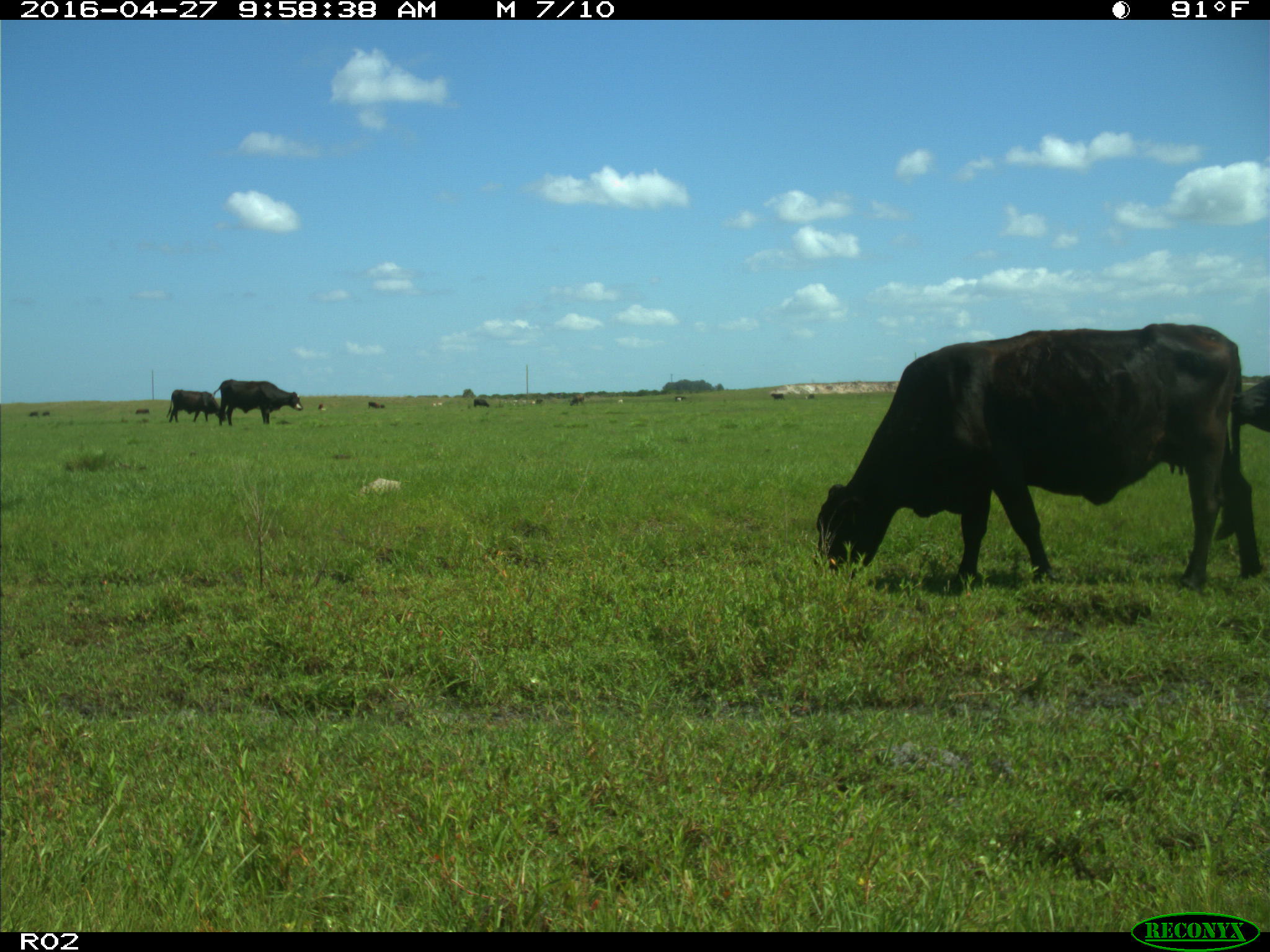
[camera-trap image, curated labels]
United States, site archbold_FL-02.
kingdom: Animalia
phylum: Chordata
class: Mammalia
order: Artiodactyla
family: Bovidae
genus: Bos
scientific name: Bos taurus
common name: domestic cow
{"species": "Bos taurus (domestic cow)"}